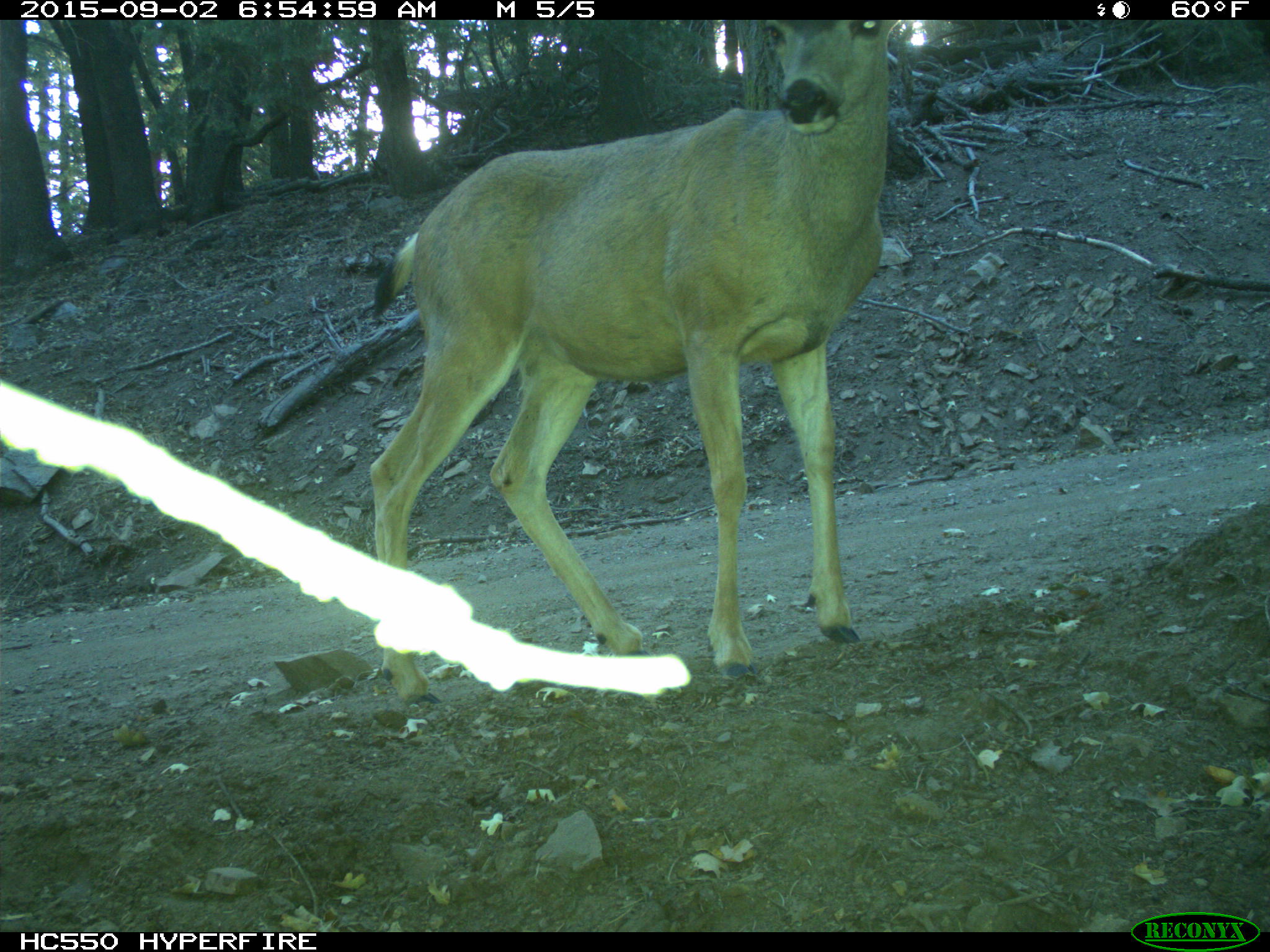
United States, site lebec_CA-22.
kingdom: Animalia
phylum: Chordata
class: Mammalia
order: Artiodactyla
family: Cervidae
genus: Odocoileus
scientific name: Odocoileus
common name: deer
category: unidentified deer